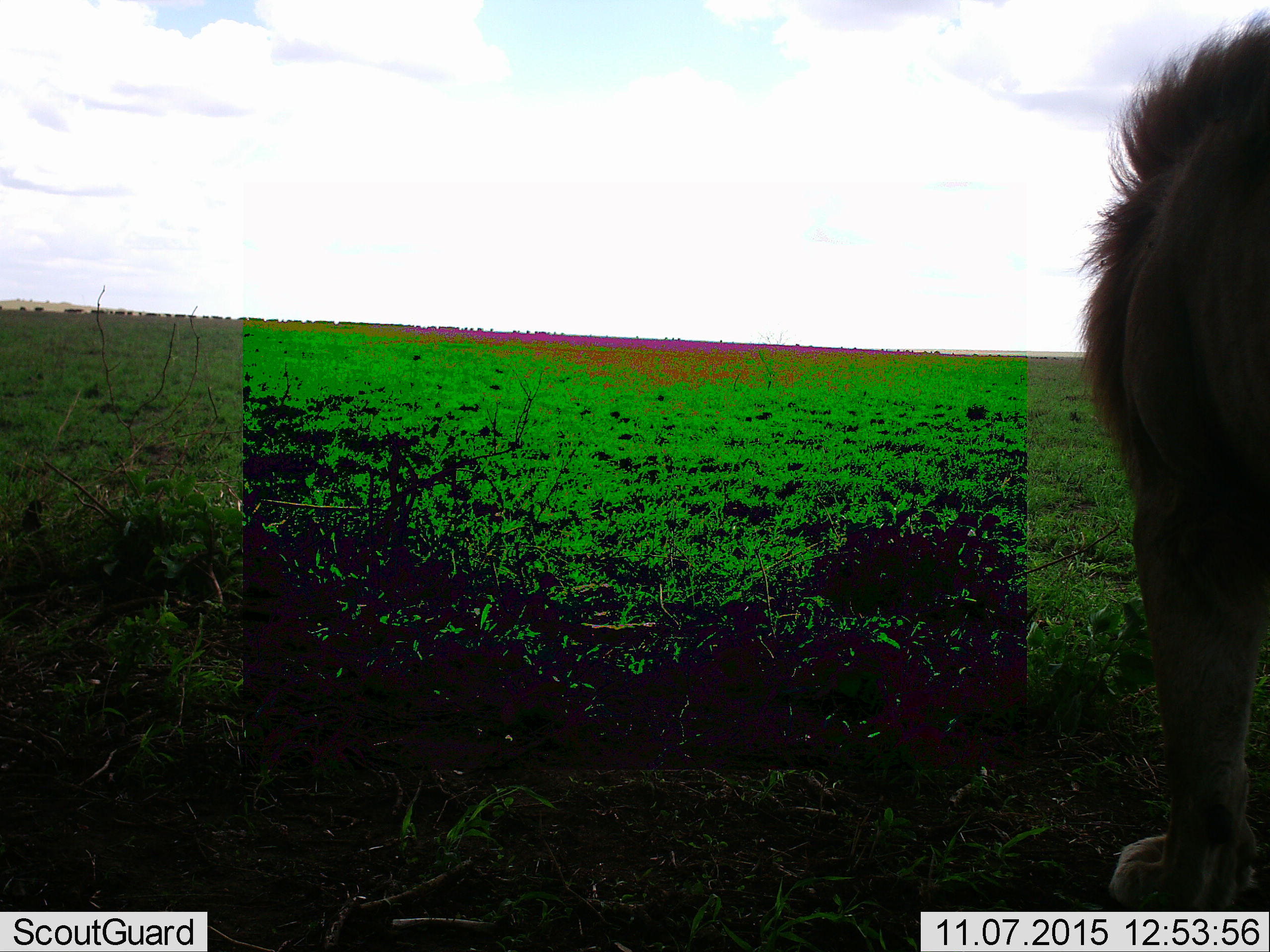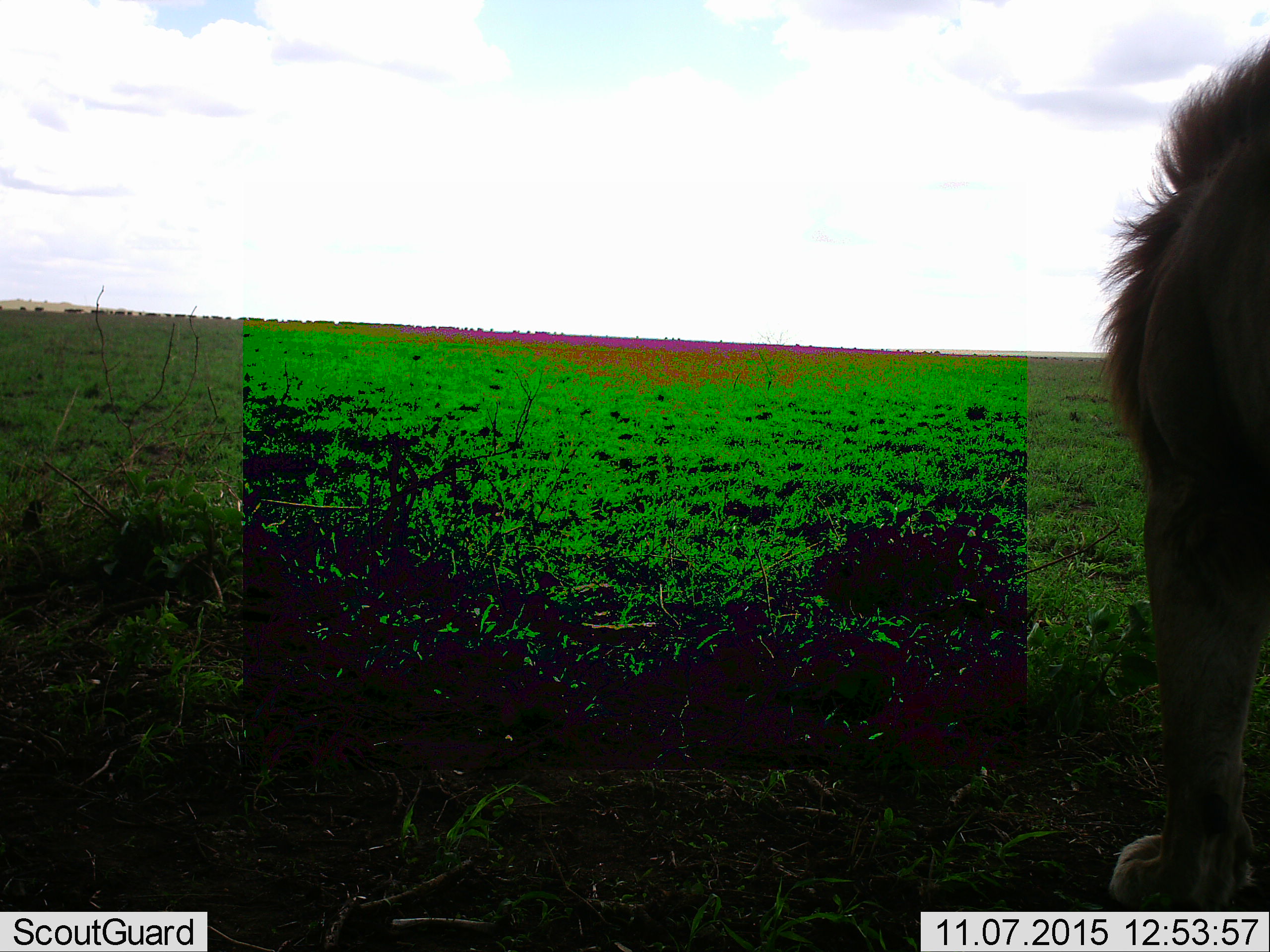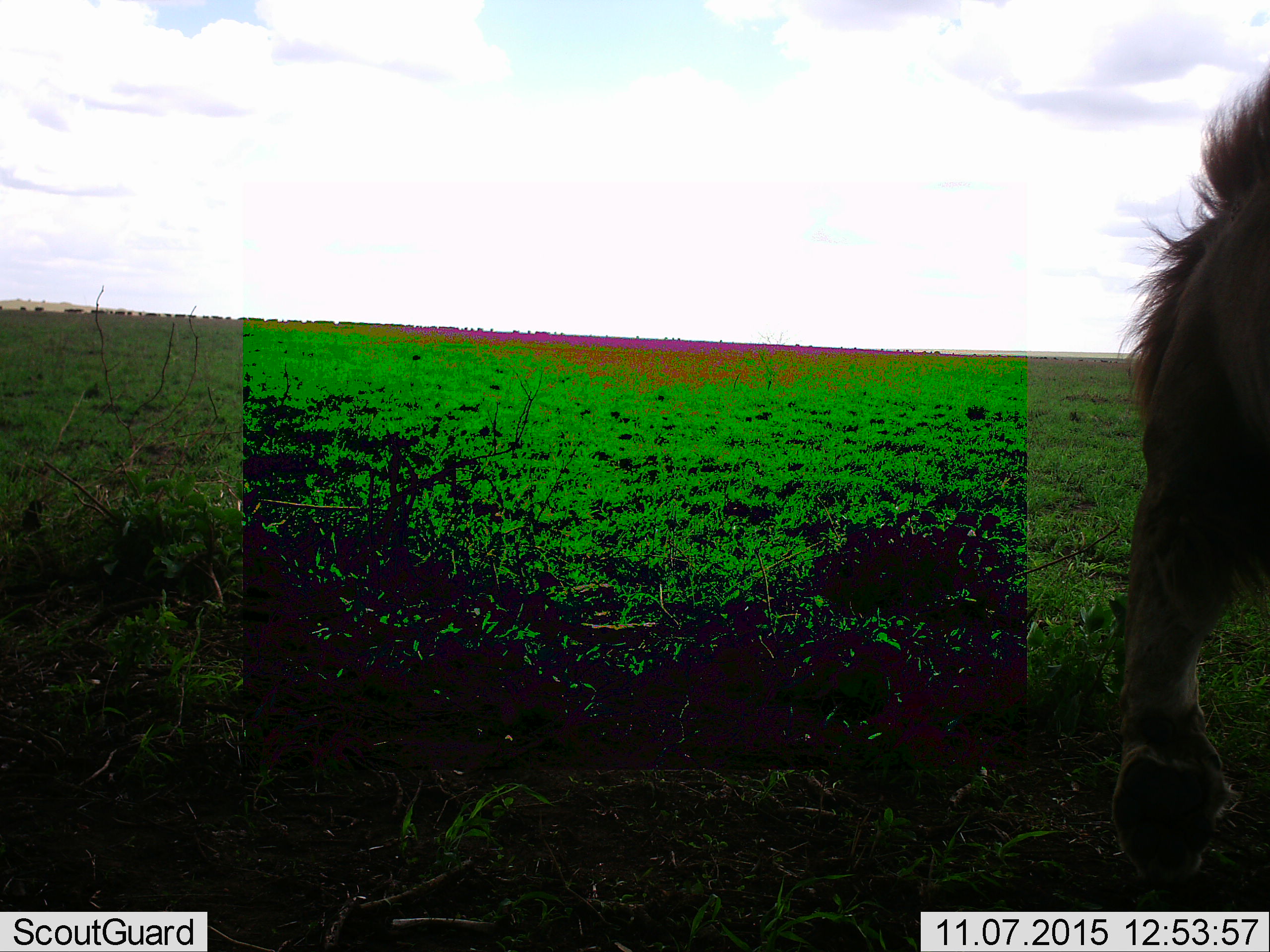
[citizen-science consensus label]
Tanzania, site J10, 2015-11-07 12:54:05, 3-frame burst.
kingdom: Animalia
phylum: Chordata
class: Mammalia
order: Carnivora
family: Felidae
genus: Panthera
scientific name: Panthera leo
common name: lion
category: lionmale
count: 1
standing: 89%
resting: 0%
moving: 33%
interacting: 0%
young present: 0%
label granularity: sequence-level